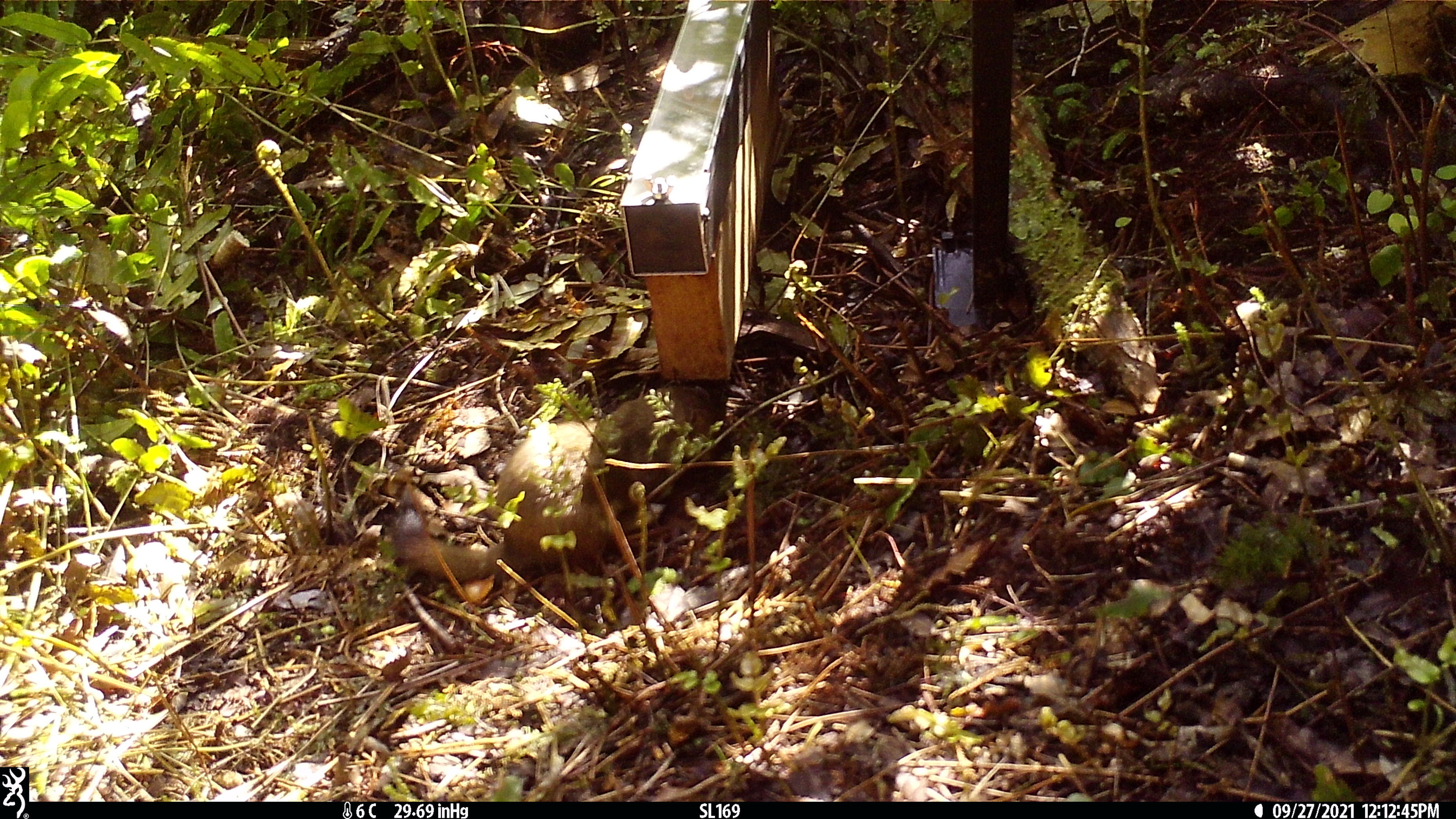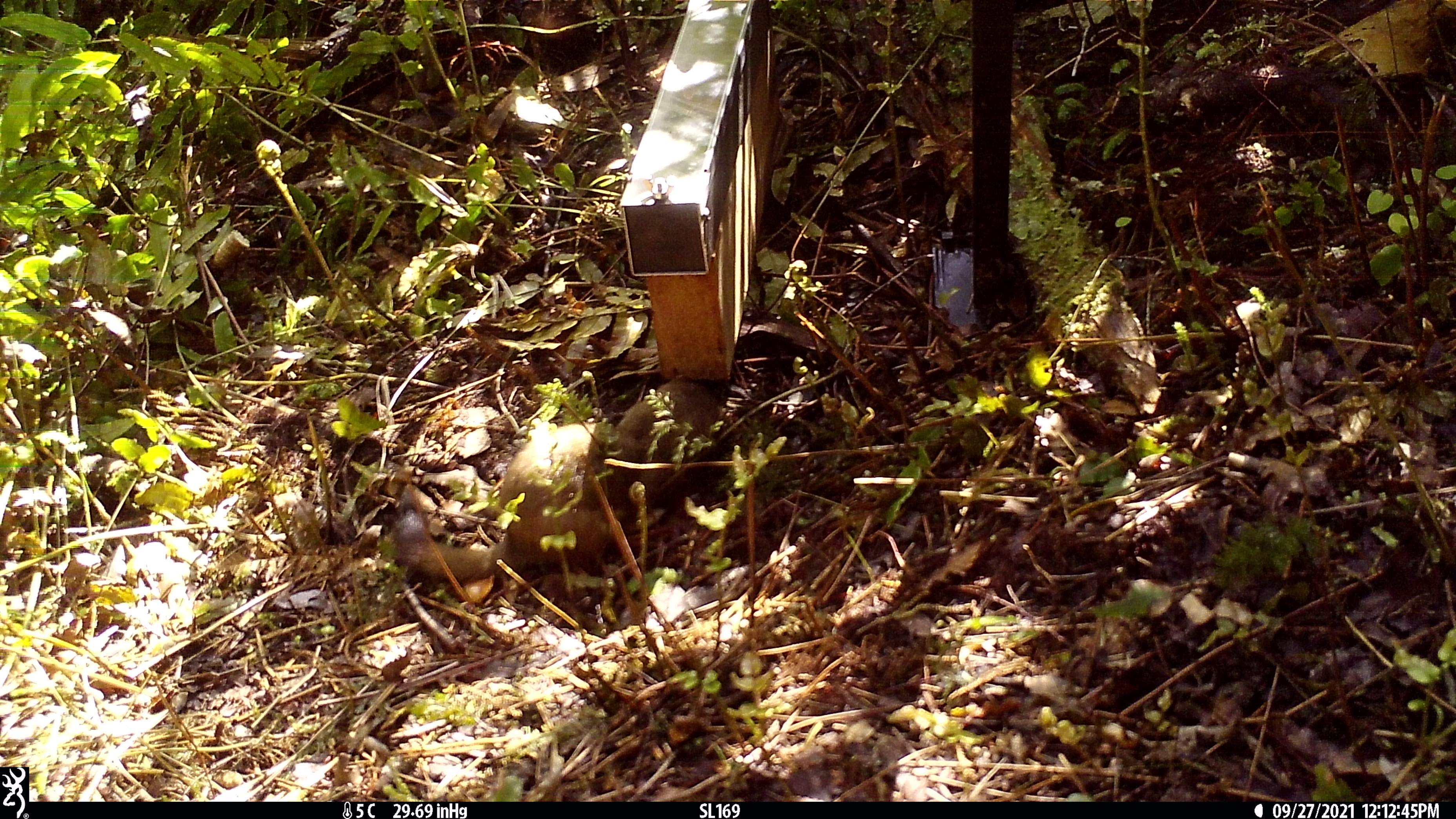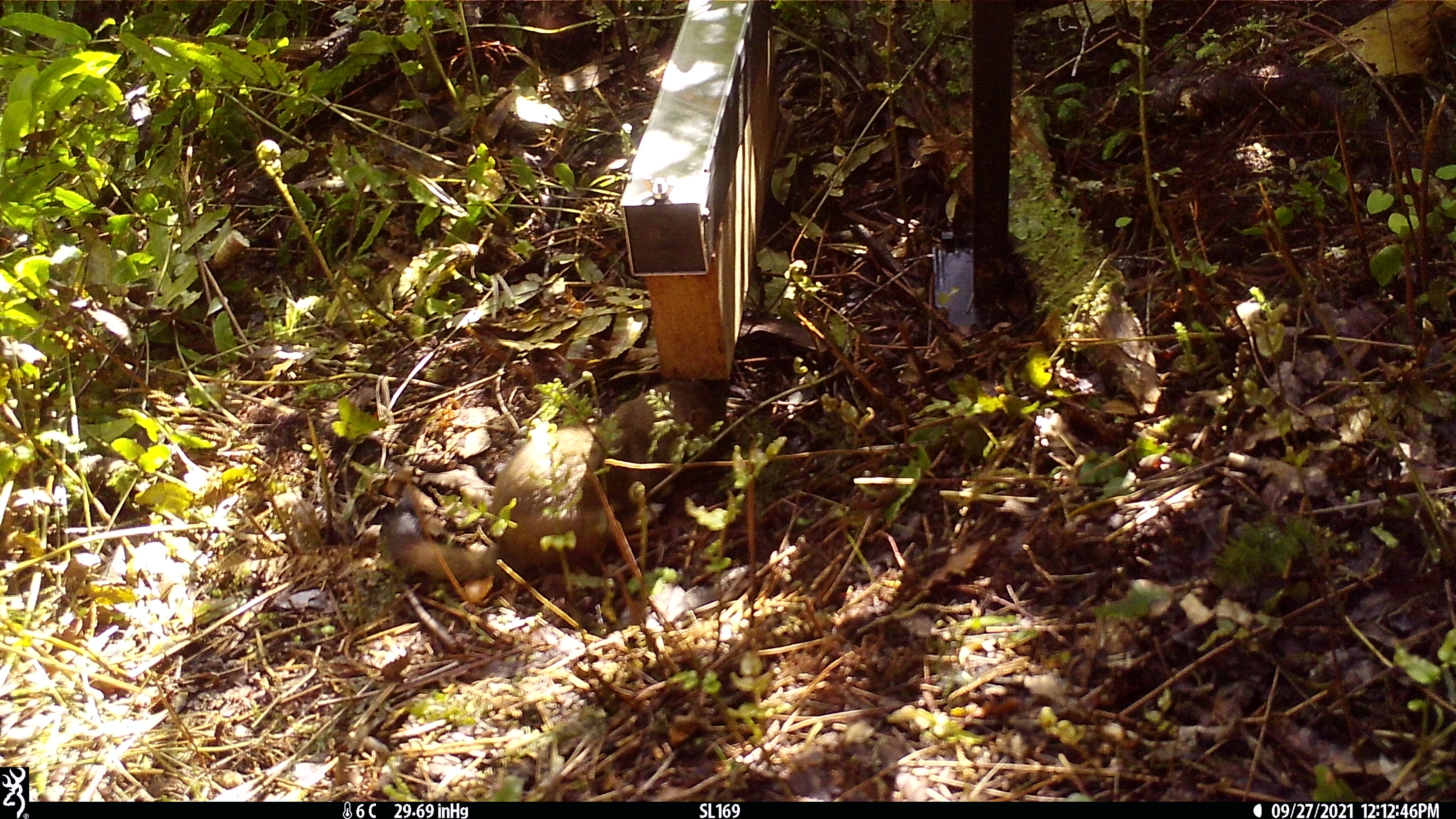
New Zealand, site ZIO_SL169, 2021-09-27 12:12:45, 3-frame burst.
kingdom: Animalia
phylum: Chordata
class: Mammalia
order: Carnivora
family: Mustelidae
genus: Mustela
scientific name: Mustela erminea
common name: stoat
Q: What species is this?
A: Stoat (Mustela erminea).